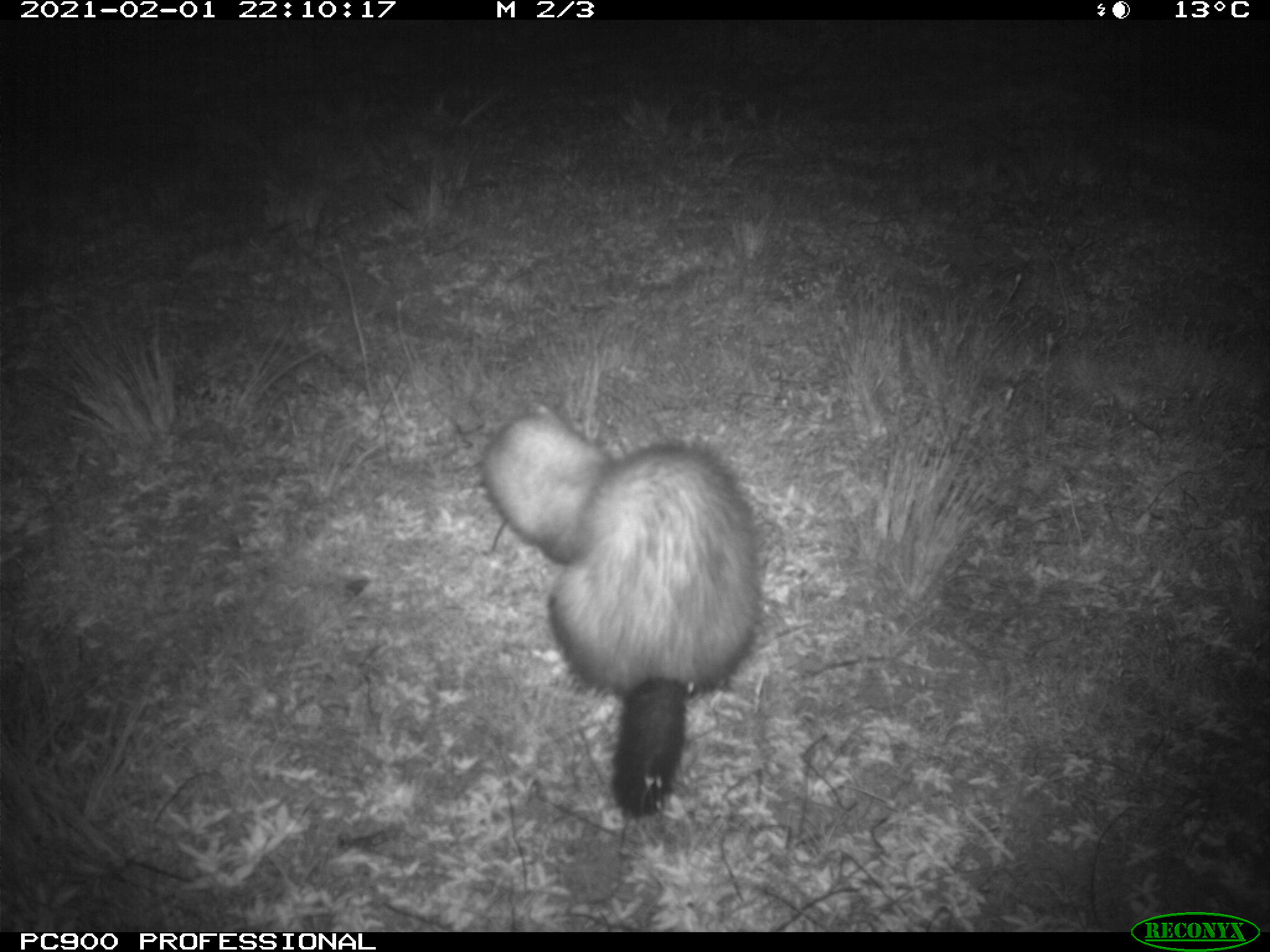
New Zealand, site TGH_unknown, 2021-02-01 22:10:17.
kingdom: Animalia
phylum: Chordata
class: Mammalia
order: Carnivora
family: Mustelidae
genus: Mustela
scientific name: Mustela furo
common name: ferret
Ferret (Mustela furo).